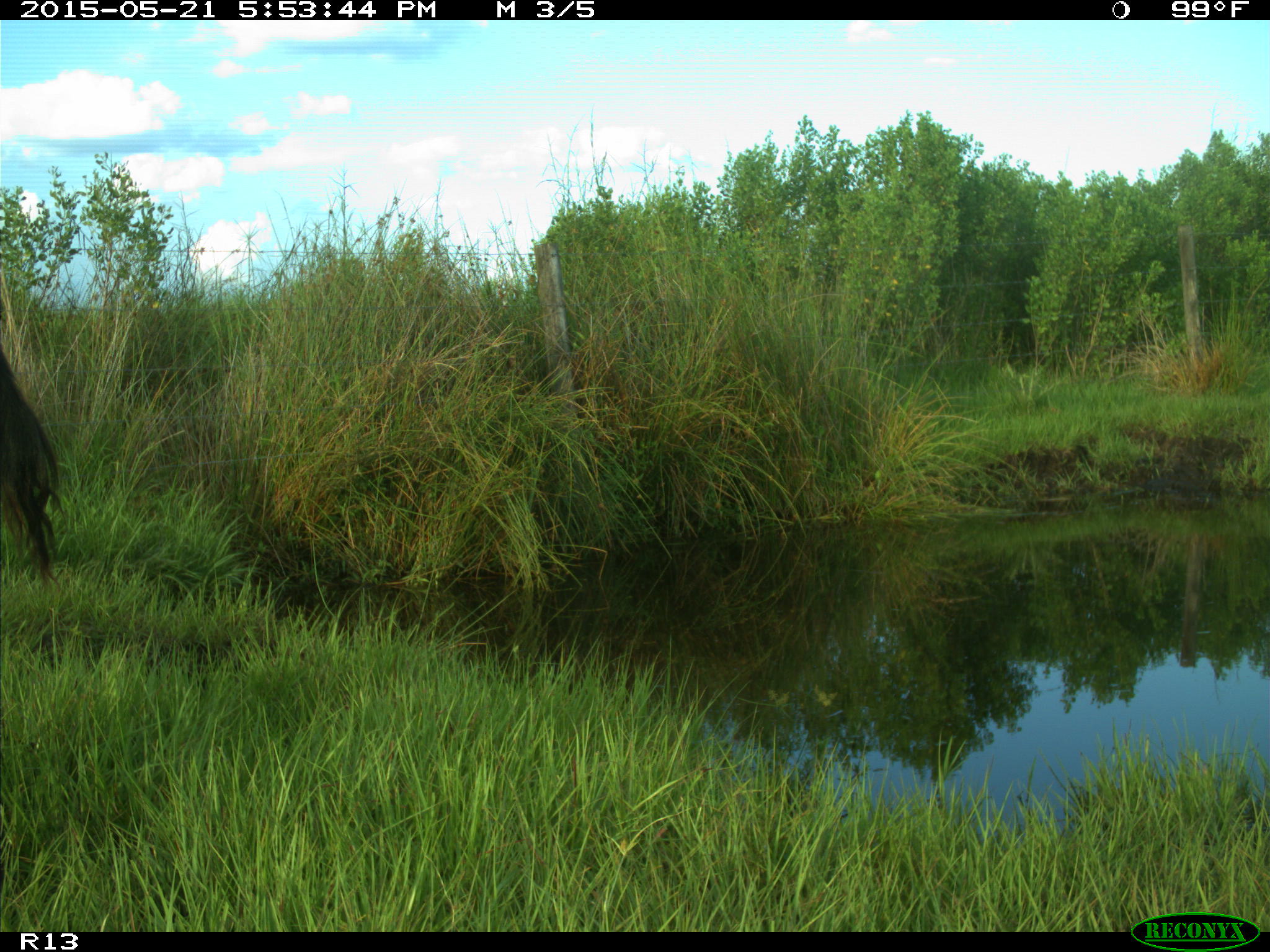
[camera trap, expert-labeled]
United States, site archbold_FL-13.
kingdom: Animalia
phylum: Chordata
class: Mammalia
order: Artiodactyla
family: Bovidae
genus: Bos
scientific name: Bos taurus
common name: domestic cow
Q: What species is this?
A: Bos taurus (domestic cow).